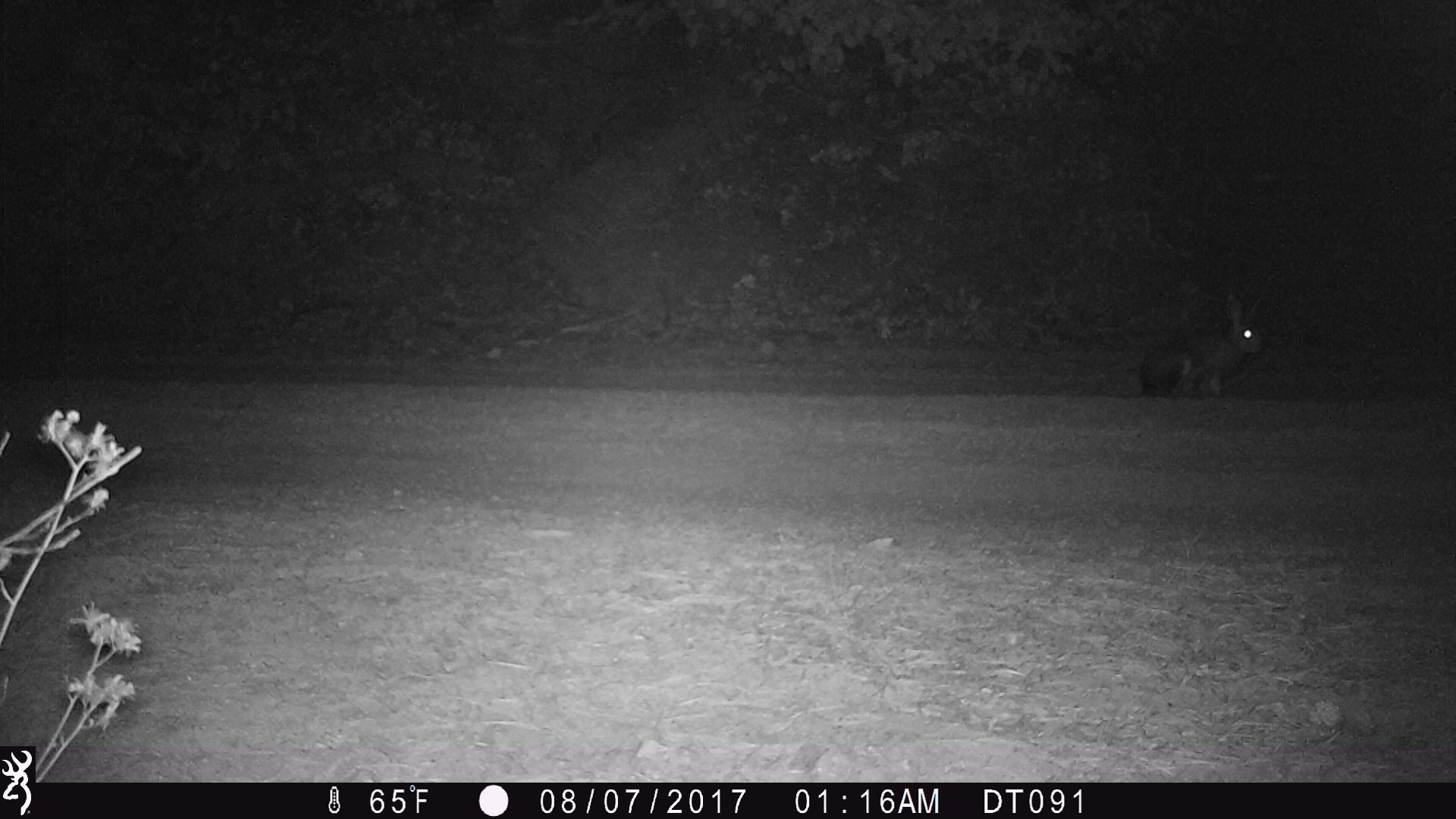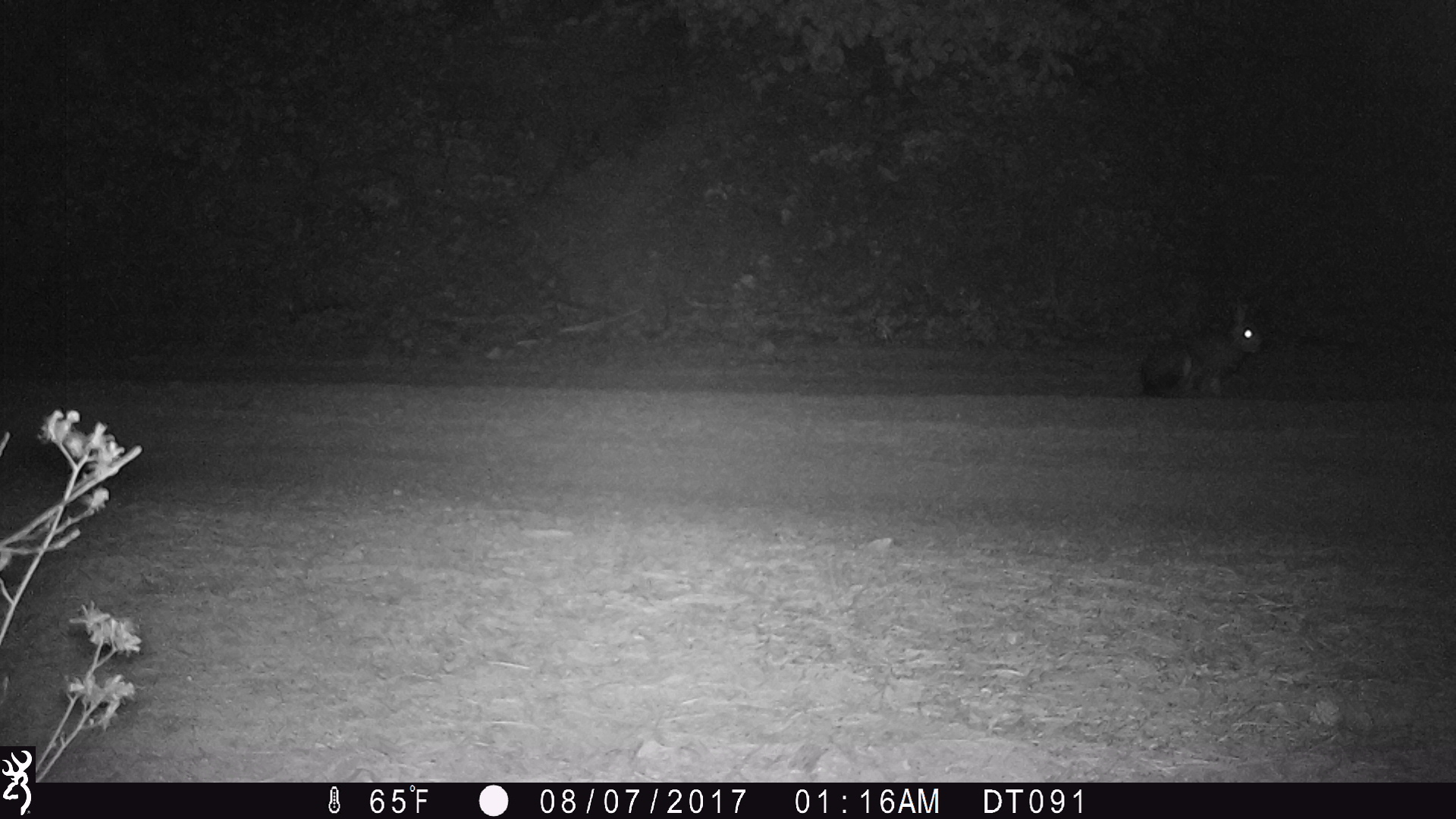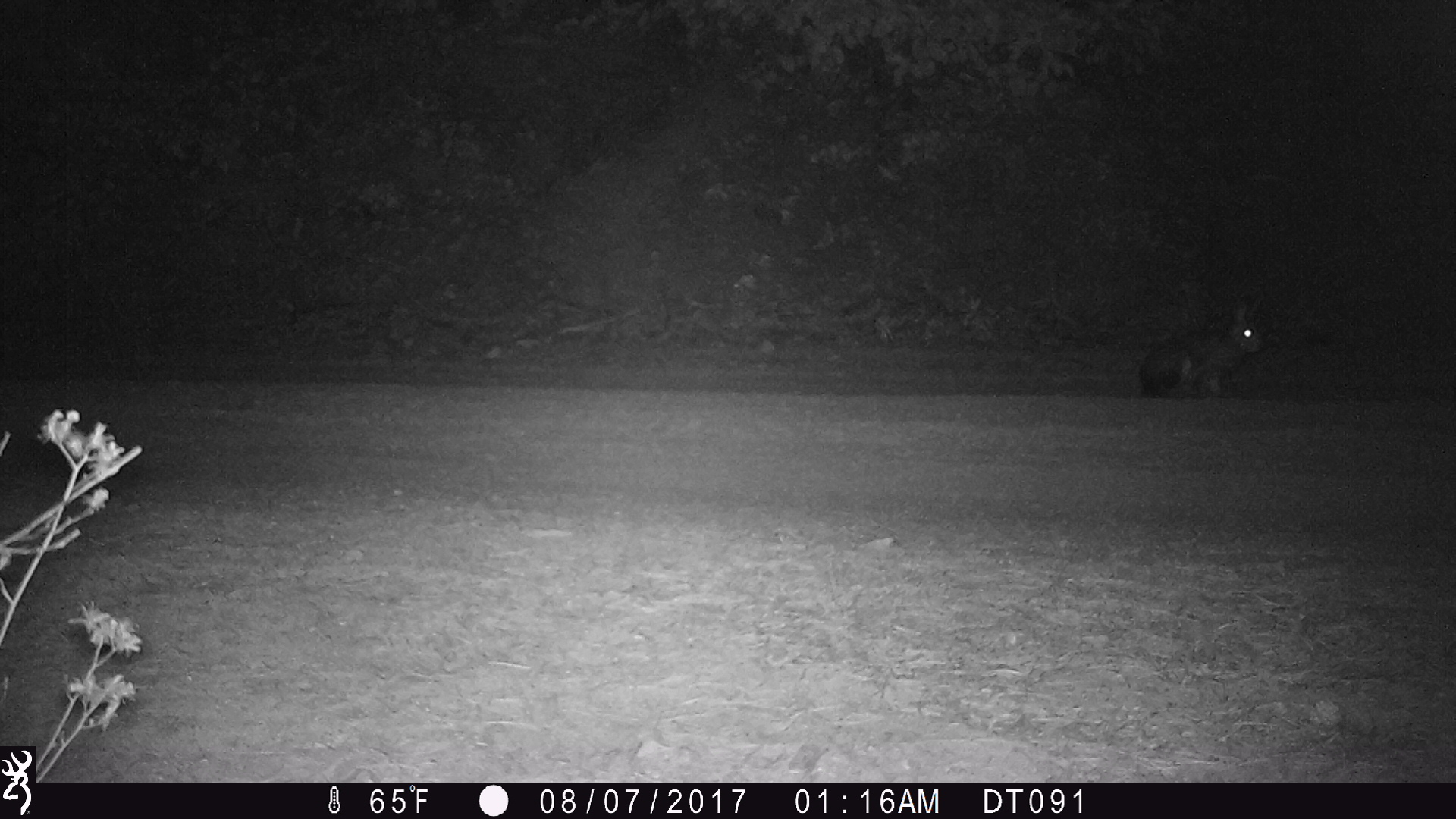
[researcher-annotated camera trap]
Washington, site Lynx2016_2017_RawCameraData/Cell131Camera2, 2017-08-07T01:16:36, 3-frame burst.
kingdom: Animalia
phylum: Chordata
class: Mammalia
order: Lagomorpha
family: Leporidae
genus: Lepus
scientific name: Lepus americanus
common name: snowshoe hare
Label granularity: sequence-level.